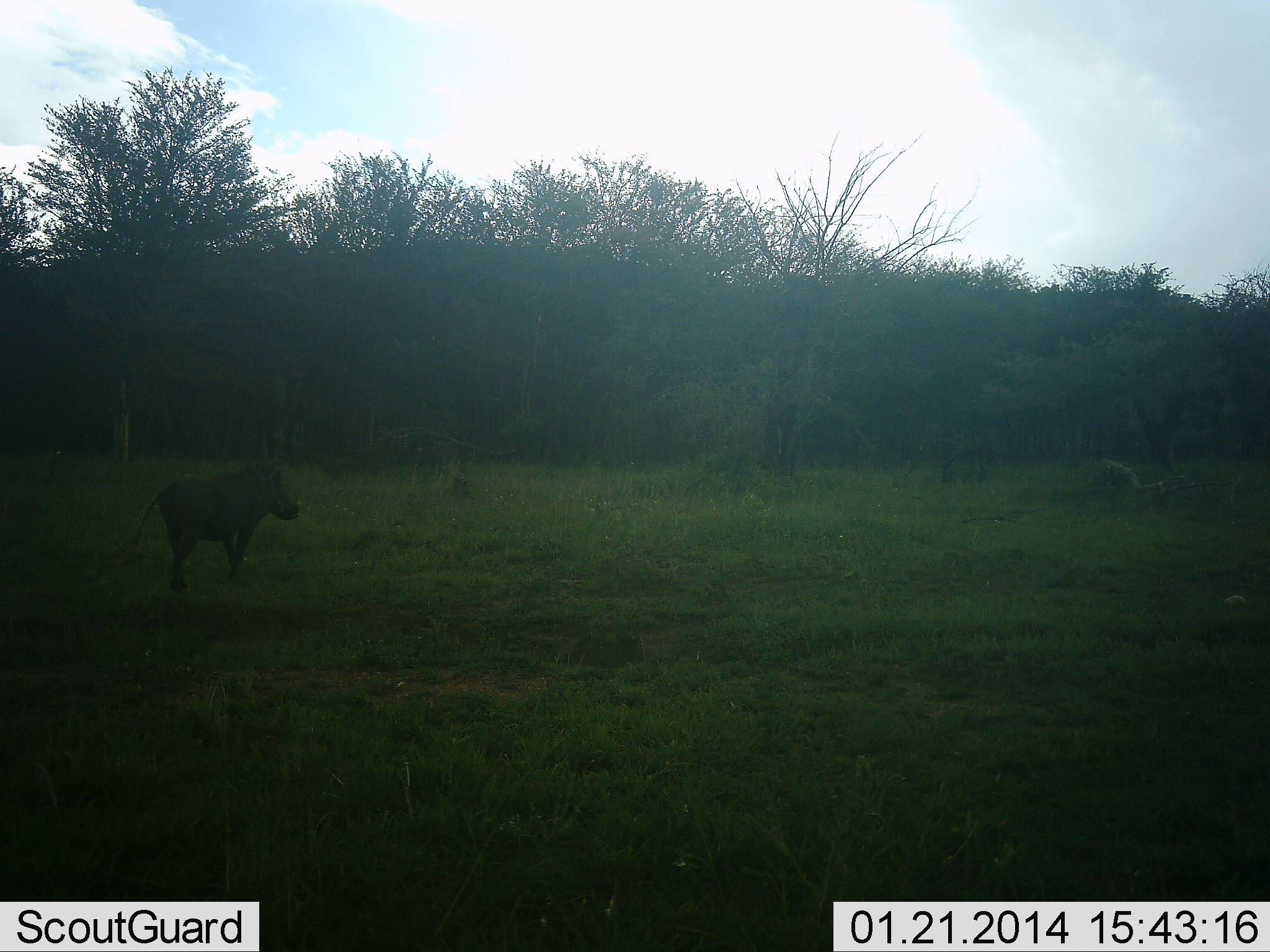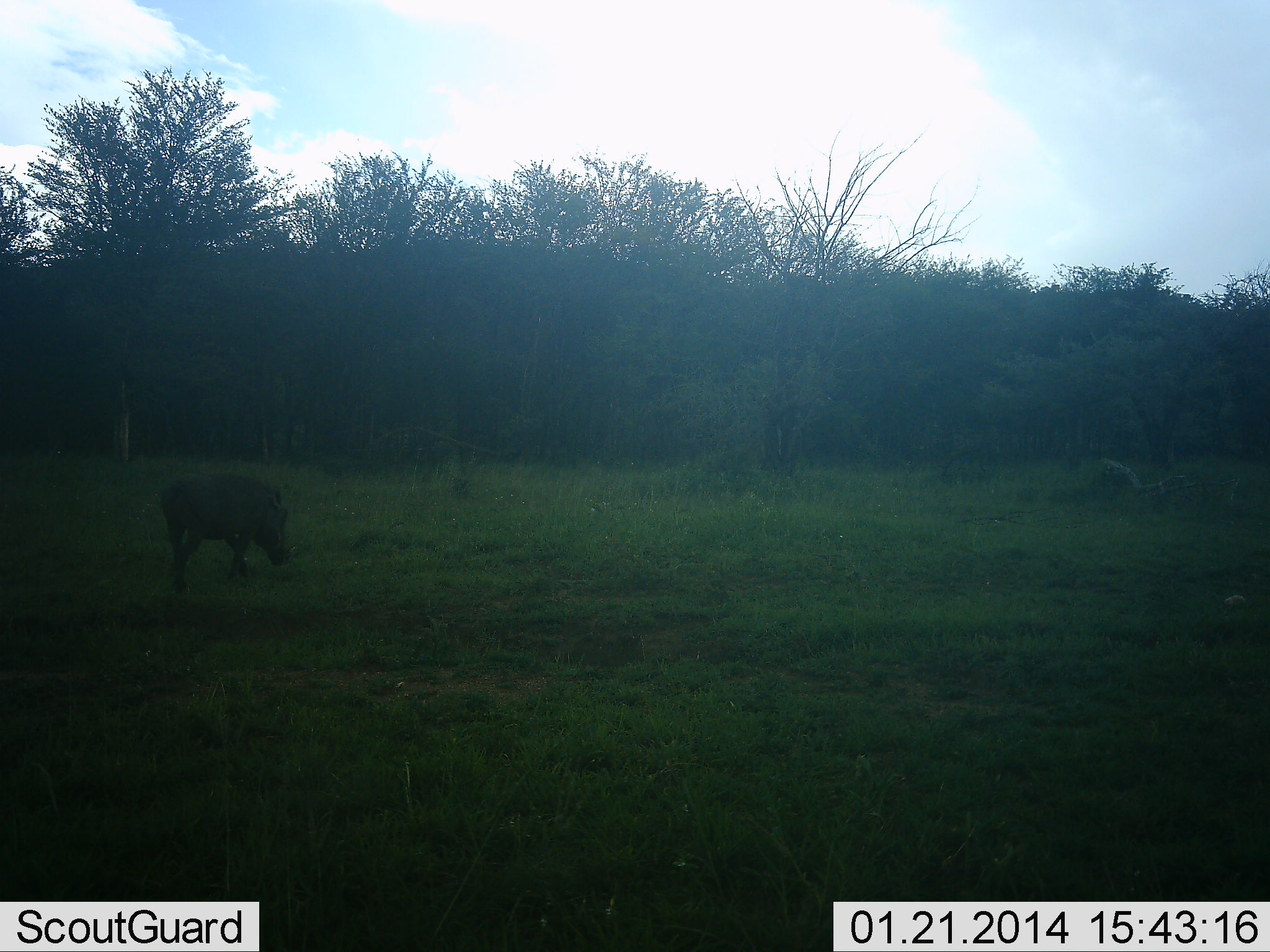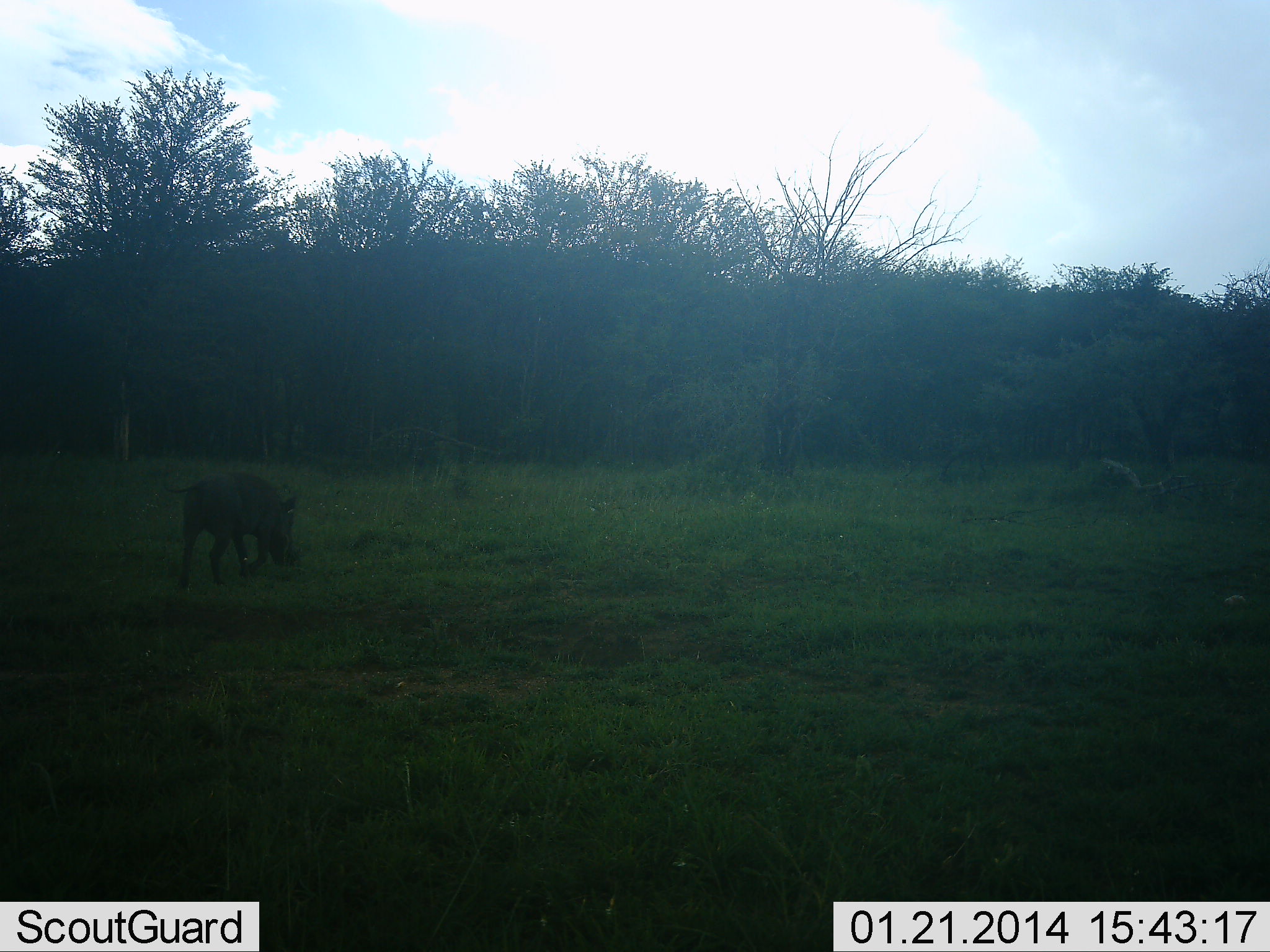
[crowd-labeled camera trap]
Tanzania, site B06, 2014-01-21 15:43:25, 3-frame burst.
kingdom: Animalia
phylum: Chordata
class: Mammalia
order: Artiodactyla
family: Suidae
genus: Phacochoerus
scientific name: Phacochoerus africanus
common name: warthog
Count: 1.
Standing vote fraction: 20%.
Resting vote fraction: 0%.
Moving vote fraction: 20%.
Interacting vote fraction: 0%.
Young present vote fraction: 0%.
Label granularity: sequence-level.